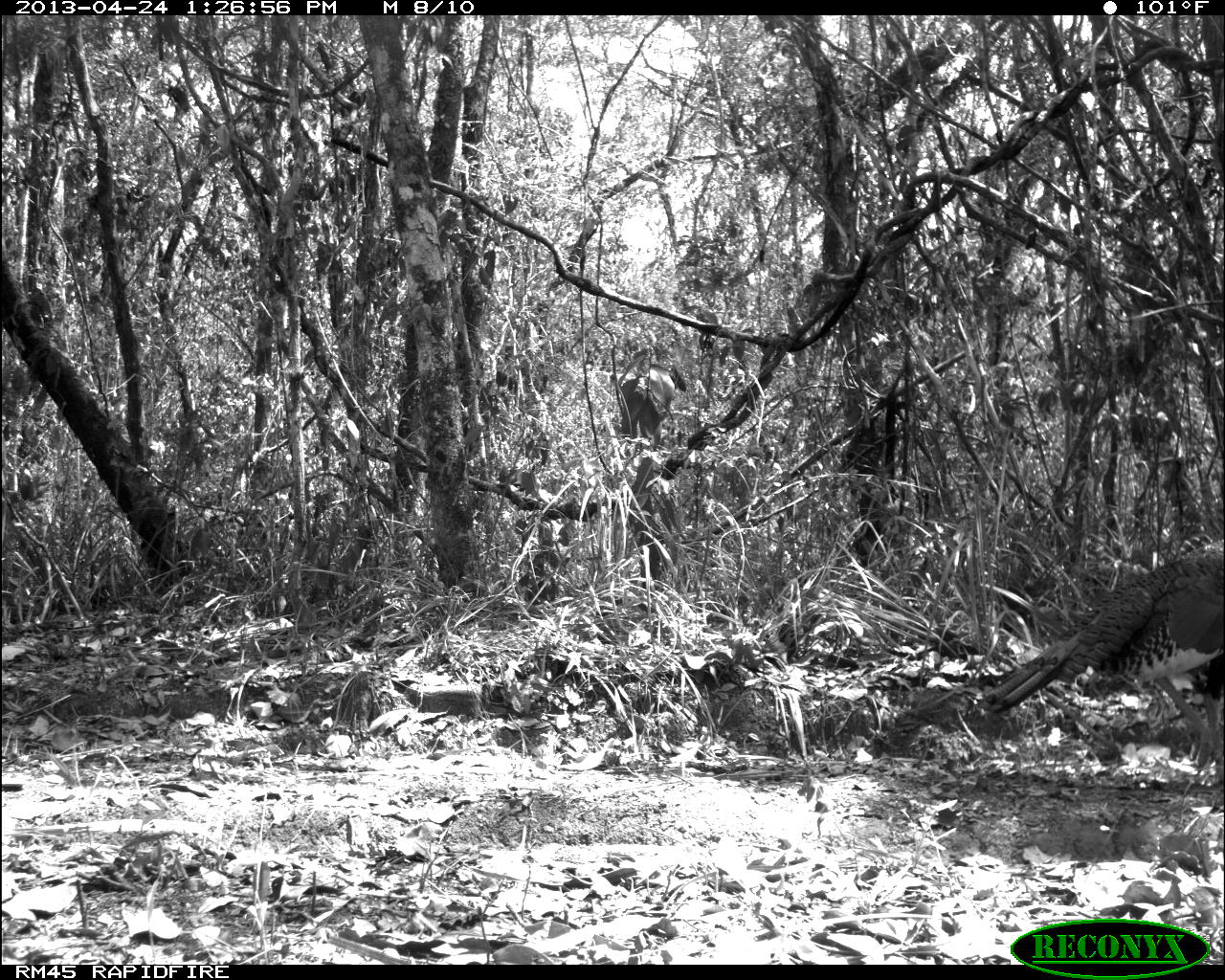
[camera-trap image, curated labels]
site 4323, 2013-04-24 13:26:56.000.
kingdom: Animalia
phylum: Chordata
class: Aves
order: Galliformes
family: Phasianidae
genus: Meleagris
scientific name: Meleagris ocellata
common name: ocellated turkey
Meleagris ocellata (ocellated turkey), count 1, sex female.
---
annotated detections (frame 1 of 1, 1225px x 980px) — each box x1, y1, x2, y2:
meleagris ocellata: 978, 545, 1225, 782